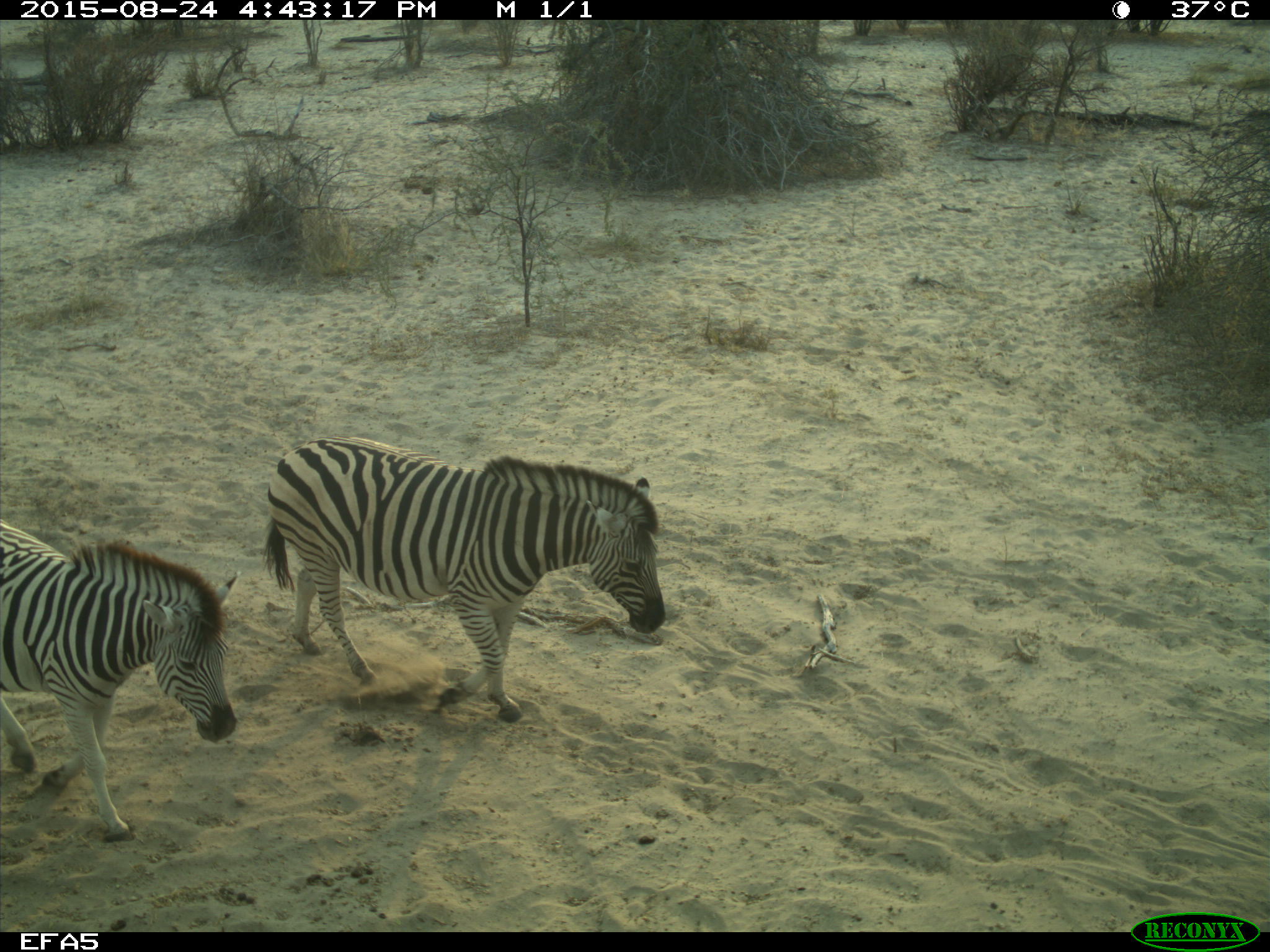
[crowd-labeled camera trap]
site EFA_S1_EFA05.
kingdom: Animalia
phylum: Chordata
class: Mammalia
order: Perissodactyla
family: Equidae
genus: Equus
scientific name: Equus quagga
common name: plains zebra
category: zebraplains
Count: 2.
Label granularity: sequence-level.